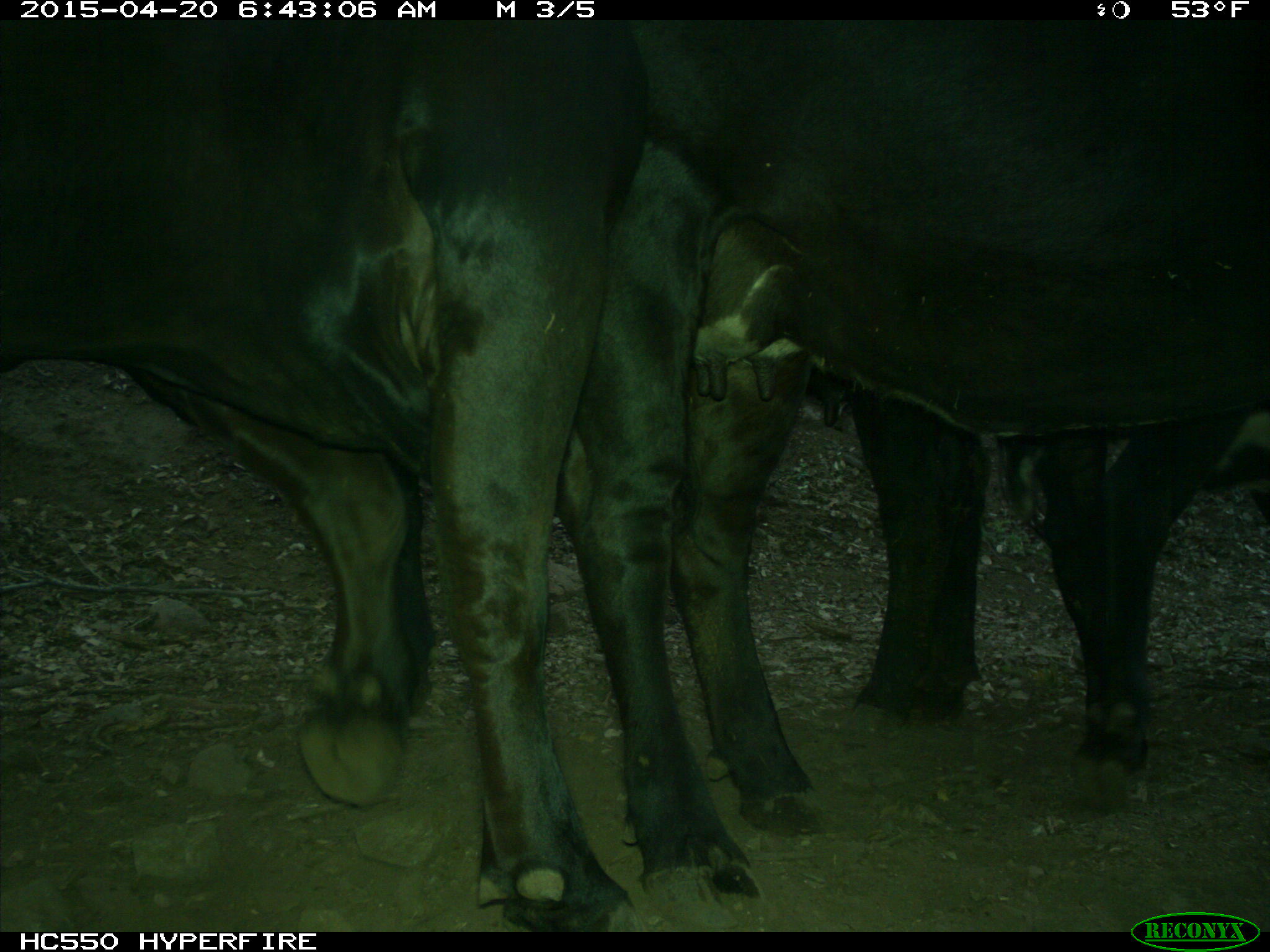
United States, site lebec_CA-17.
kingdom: Animalia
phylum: Chordata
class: Mammalia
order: Artiodactyla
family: Bovidae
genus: Bos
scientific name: Bos taurus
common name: domestic cow